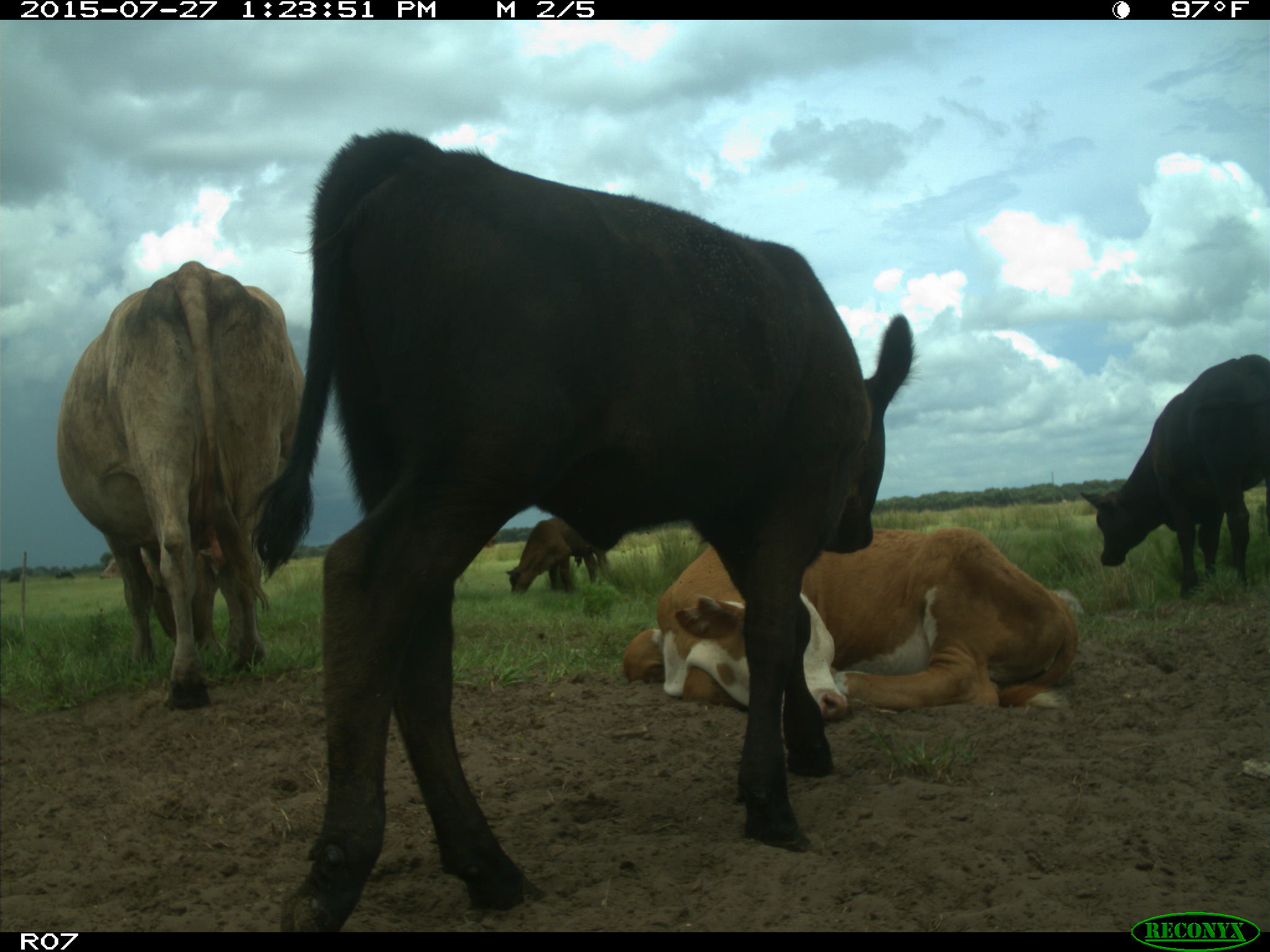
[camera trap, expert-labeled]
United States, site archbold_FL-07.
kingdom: Animalia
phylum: Chordata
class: Mammalia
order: Artiodactyla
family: Bovidae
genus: Bos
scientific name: Bos taurus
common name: domestic cow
Bos taurus (domestic cow).